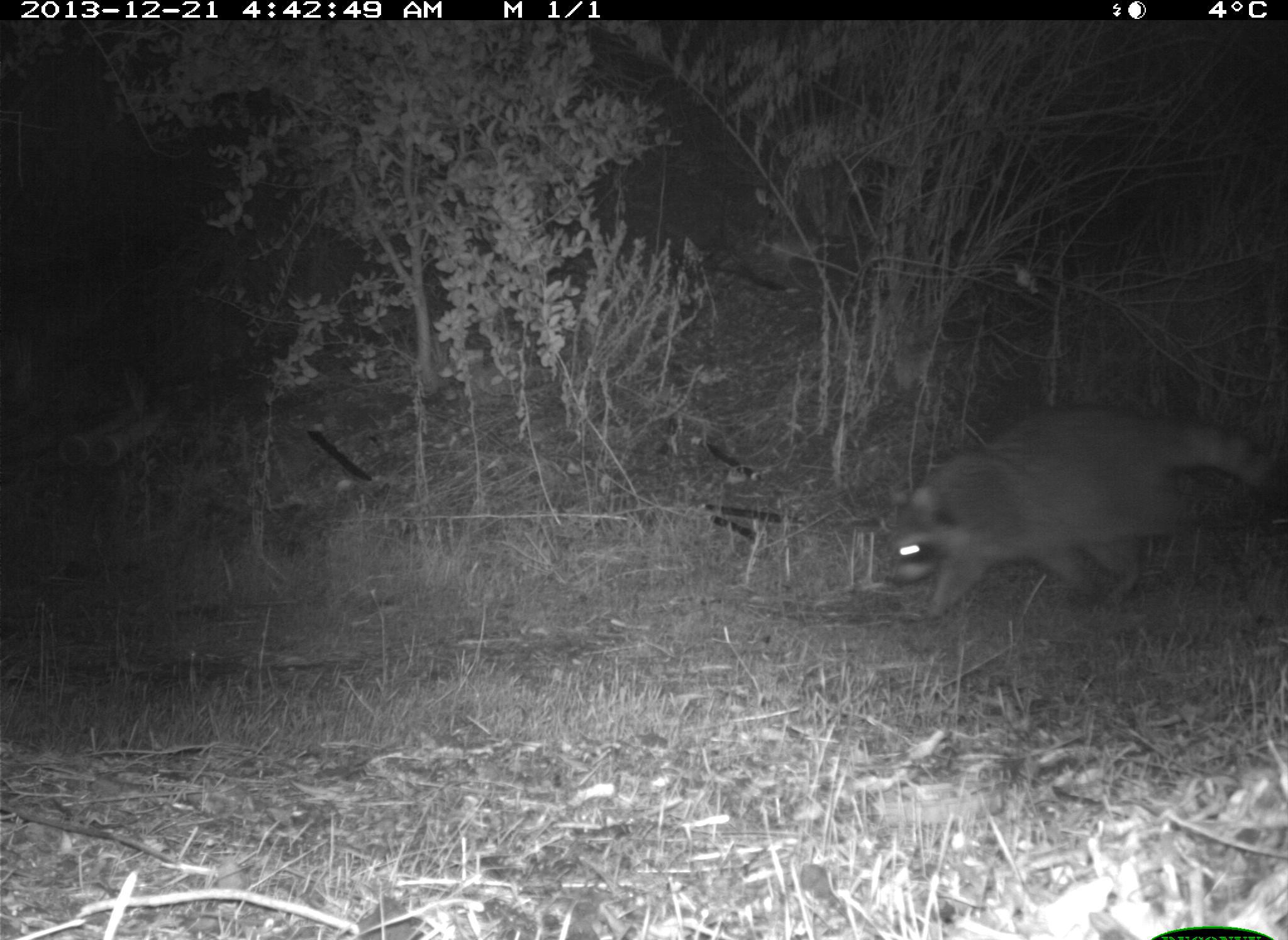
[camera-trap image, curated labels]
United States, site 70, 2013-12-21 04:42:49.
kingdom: Animalia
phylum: Chordata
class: Mammalia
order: Carnivora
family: Procyonidae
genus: Procyon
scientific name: Procyon lotor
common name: raccoon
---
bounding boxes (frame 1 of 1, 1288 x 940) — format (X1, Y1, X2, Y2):
raccoon: (882, 402, 1278, 618)